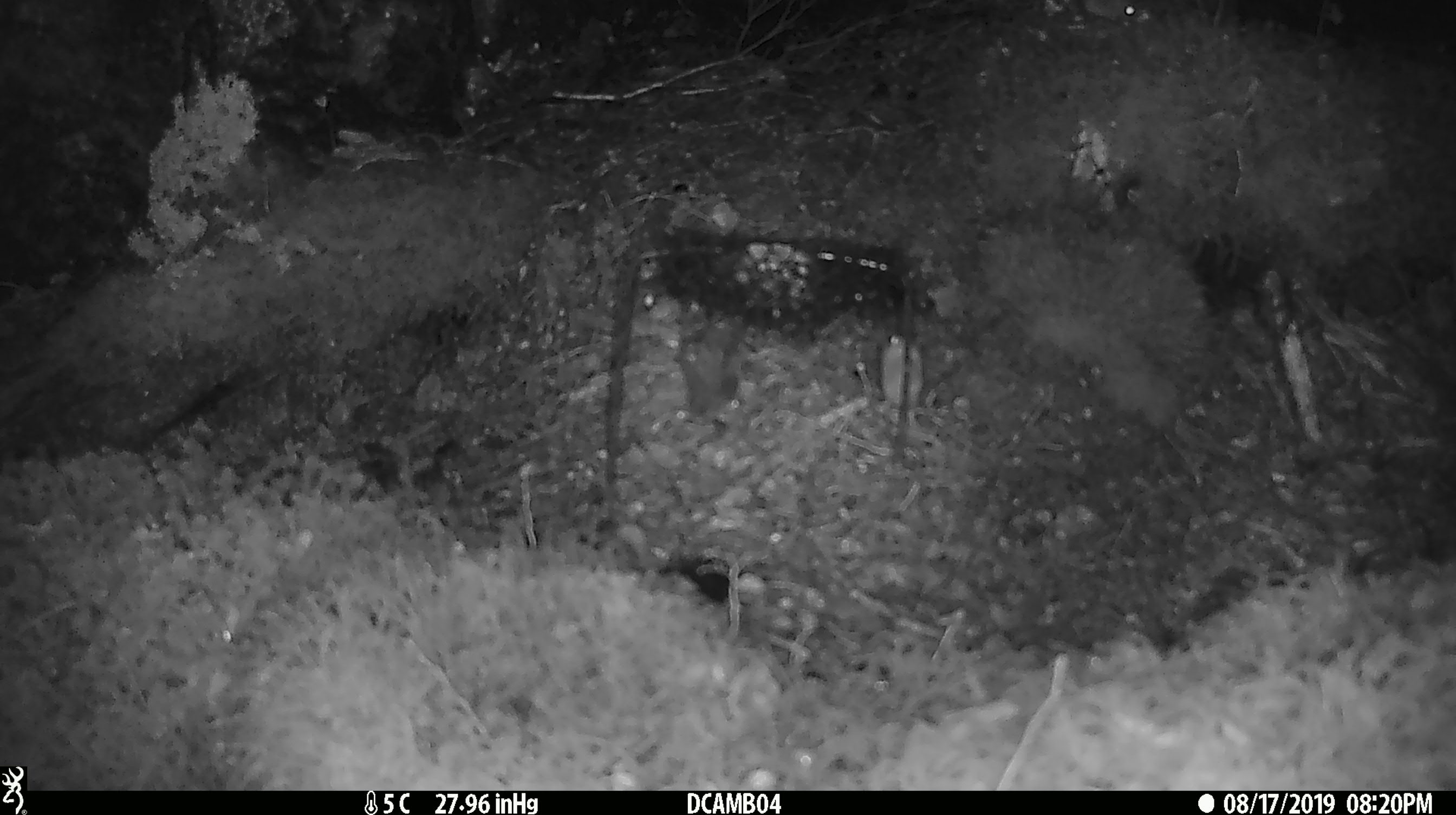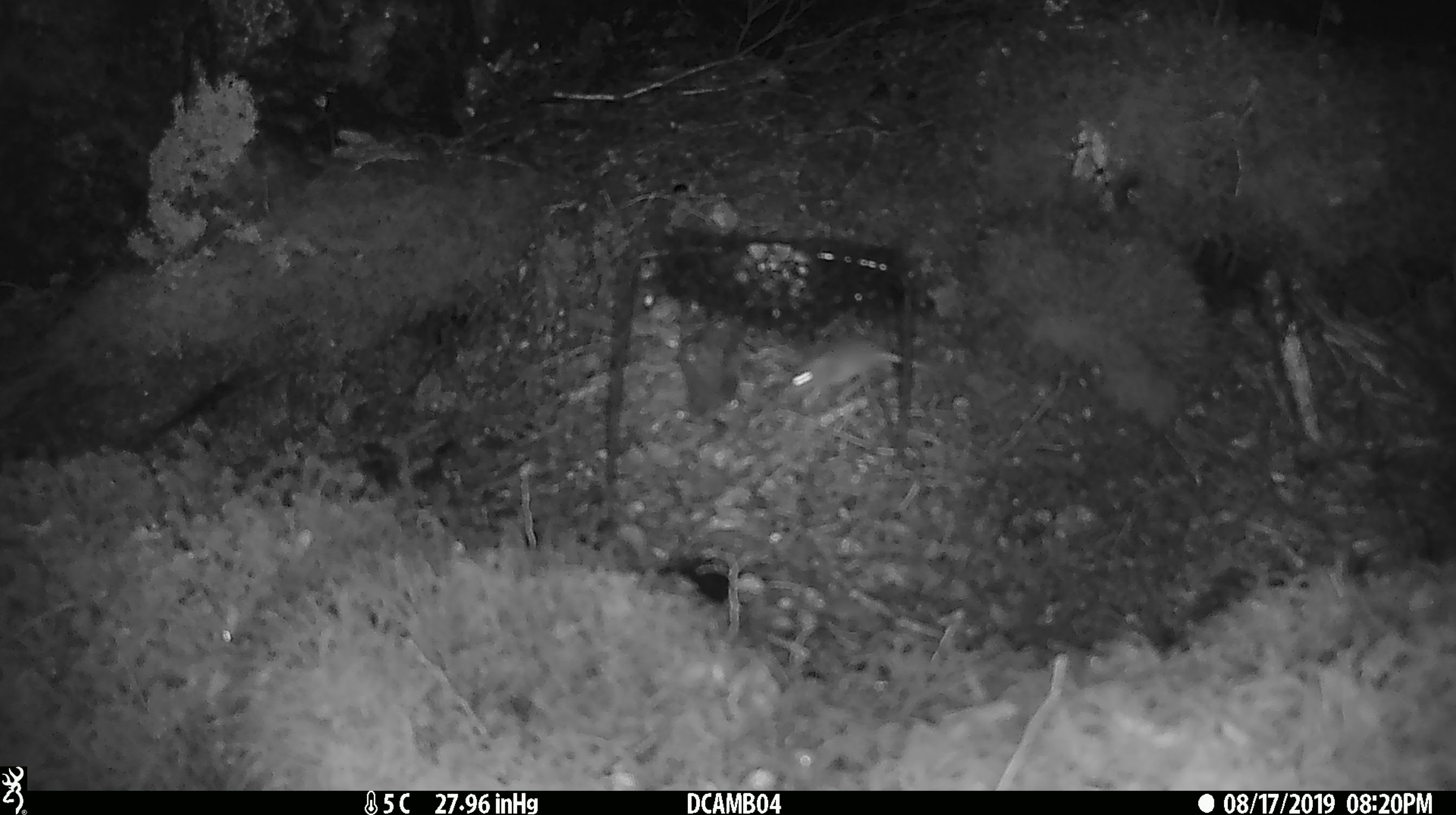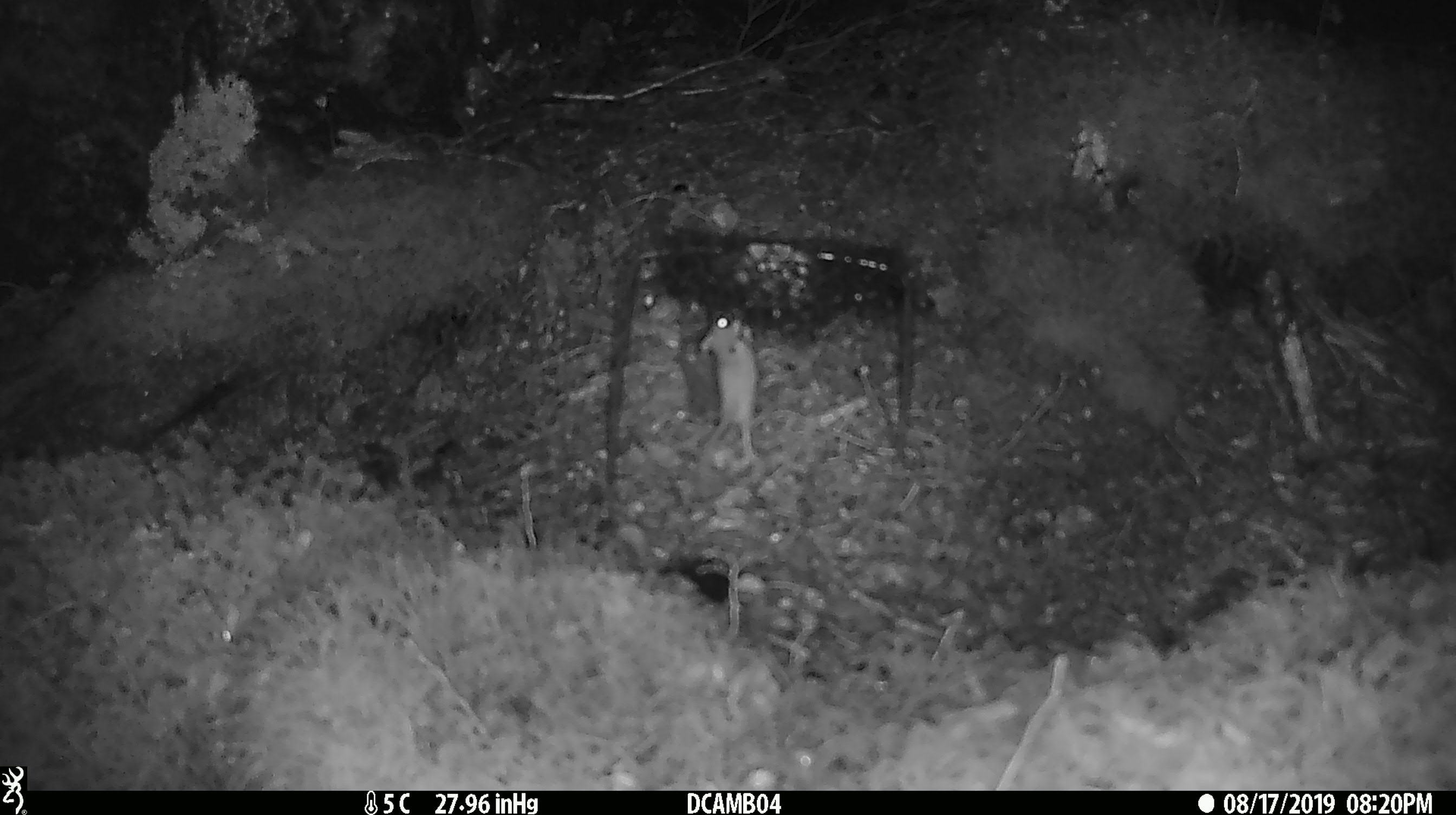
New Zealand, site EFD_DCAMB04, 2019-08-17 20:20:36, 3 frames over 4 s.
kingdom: Animalia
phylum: Chordata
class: Mammalia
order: Rodentia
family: Muridae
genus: Mus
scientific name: Mus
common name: mouse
Mouse (Mus).